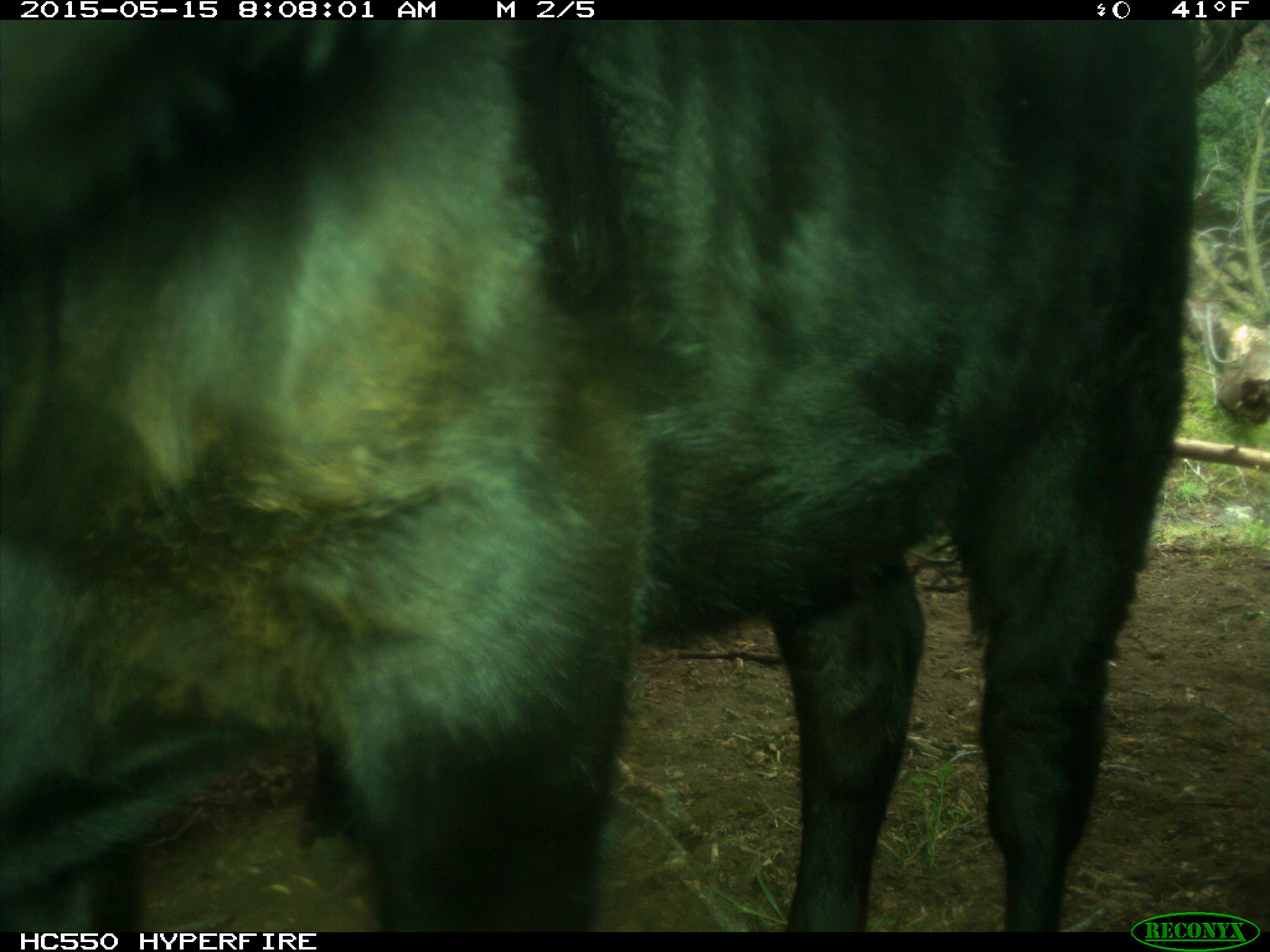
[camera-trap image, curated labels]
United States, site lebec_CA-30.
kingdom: Animalia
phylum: Chordata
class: Mammalia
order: Artiodactyla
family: Bovidae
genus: Bos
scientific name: Bos taurus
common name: domestic cow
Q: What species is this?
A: Bos taurus (domestic cow).